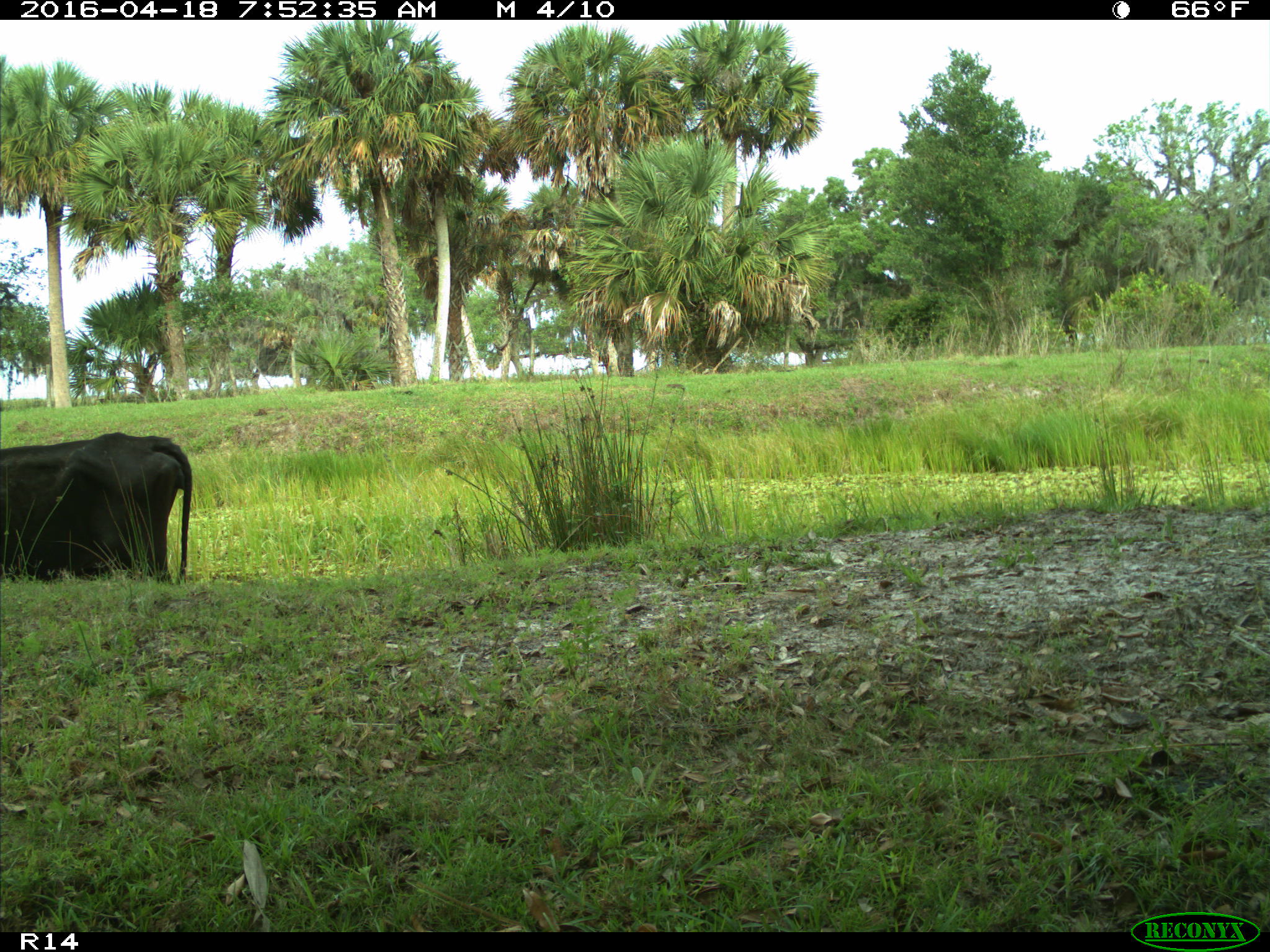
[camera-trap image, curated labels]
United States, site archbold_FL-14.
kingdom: Animalia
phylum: Chordata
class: Mammalia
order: Artiodactyla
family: Bovidae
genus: Bos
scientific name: Bos taurus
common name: domestic cow